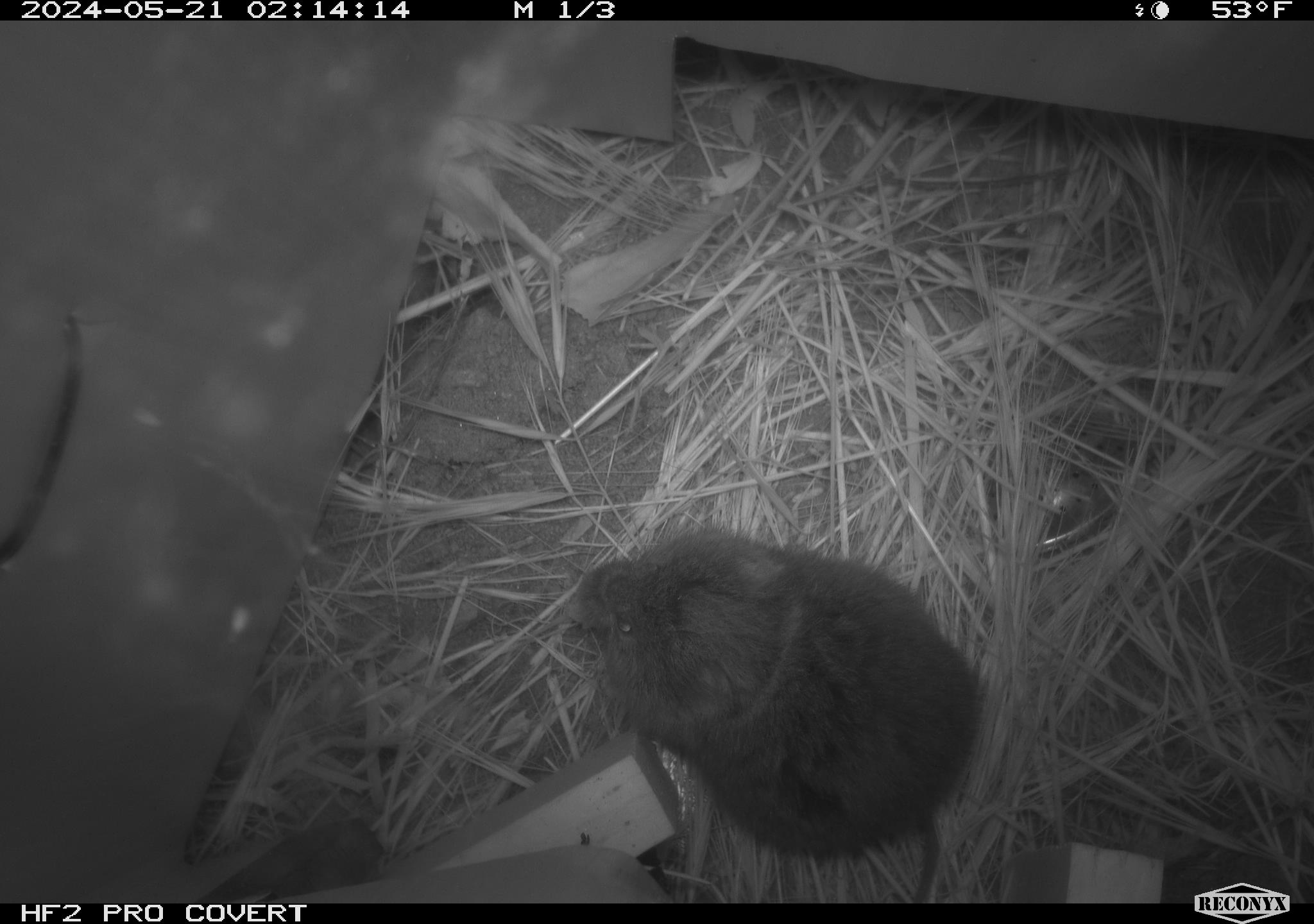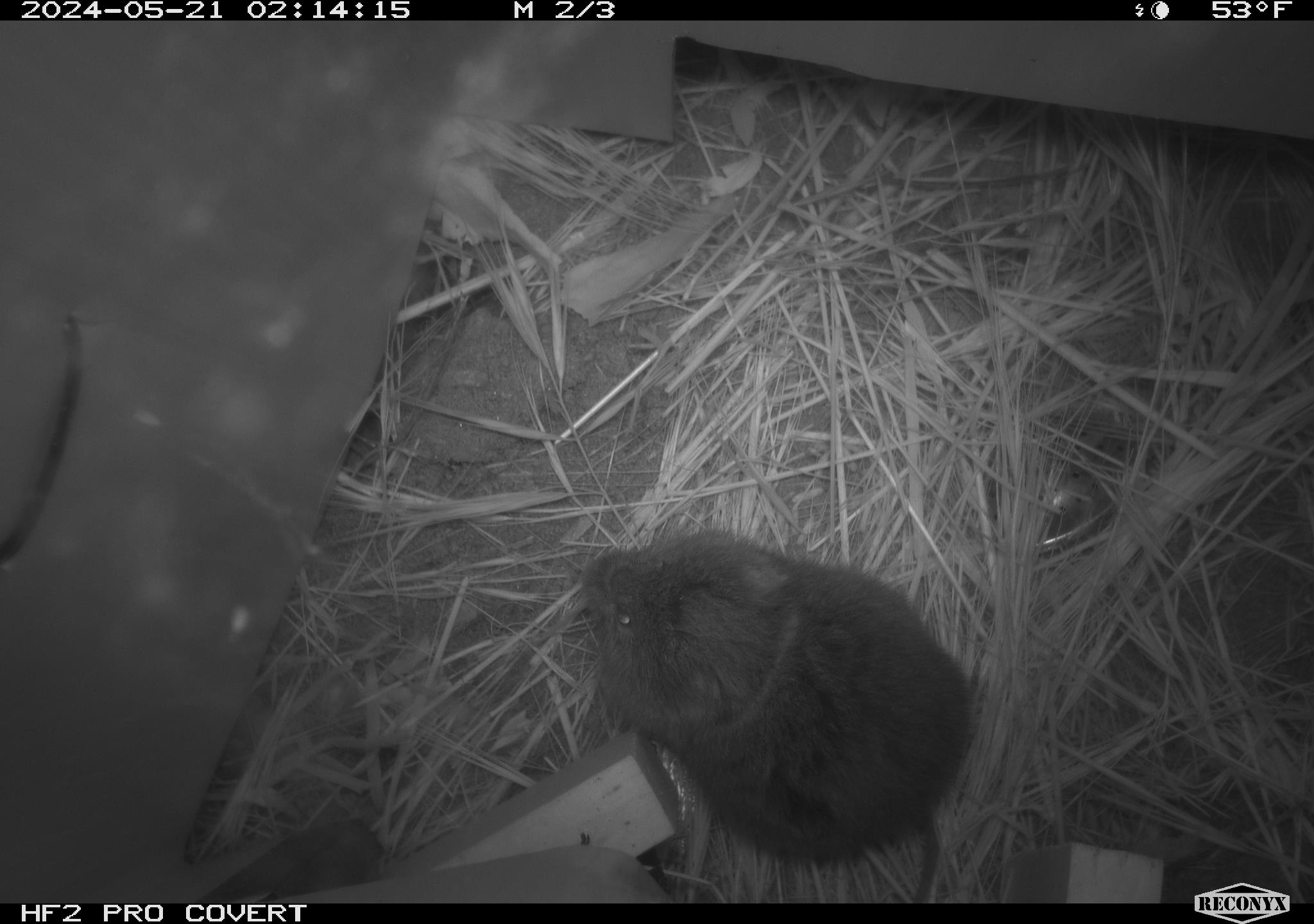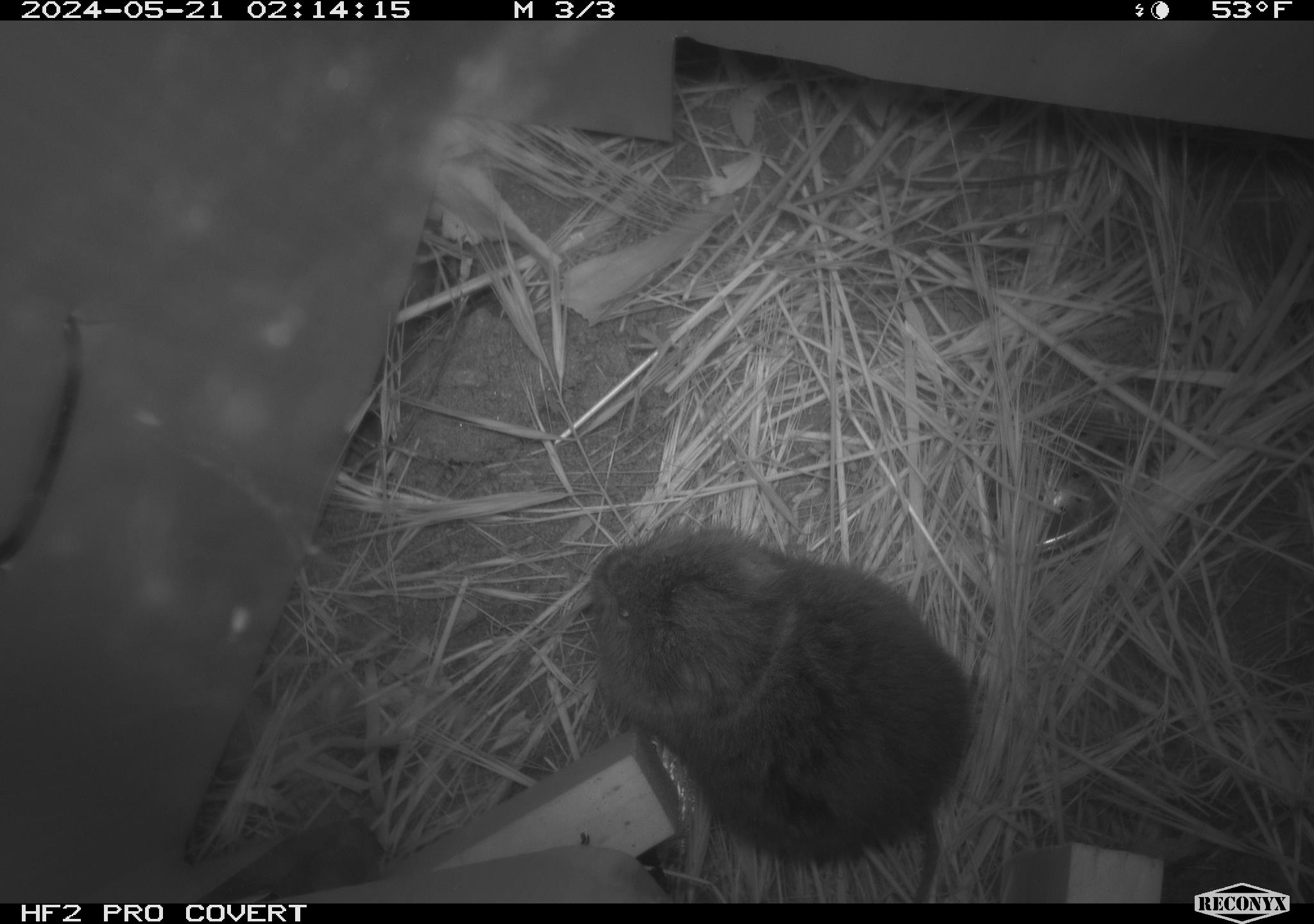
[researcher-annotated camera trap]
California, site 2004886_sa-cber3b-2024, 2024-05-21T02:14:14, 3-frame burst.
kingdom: Animalia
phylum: Chordata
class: Mammalia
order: Rodentia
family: Cricetidae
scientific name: Arvicolinae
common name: voles, lemmings, and muskrats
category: arvicolinae subfamily